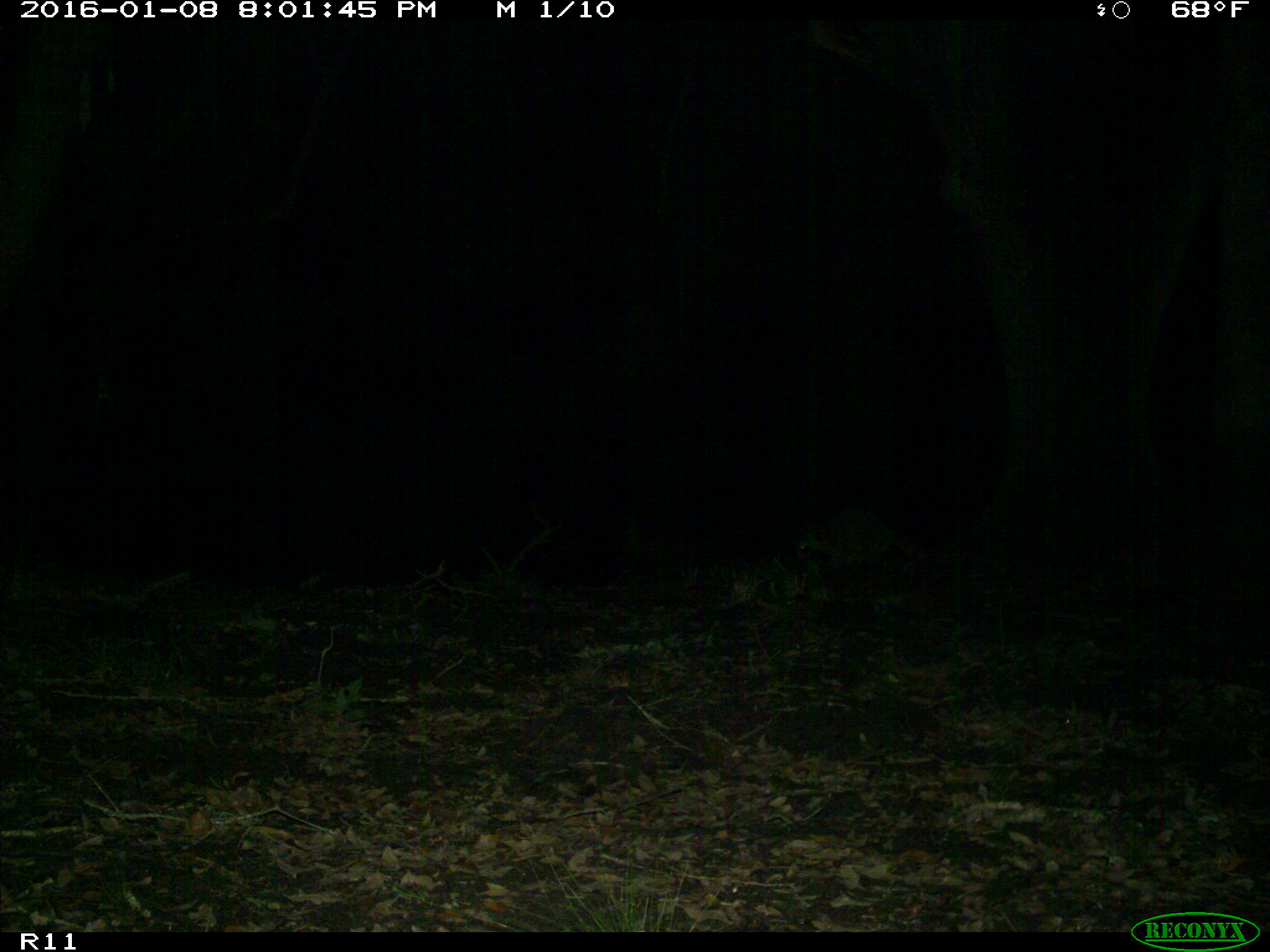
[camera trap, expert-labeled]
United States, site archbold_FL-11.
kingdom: Animalia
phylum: Chordata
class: Mammalia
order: Carnivora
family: Procyonidae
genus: Procyon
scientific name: Procyon lotor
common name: common raccoon